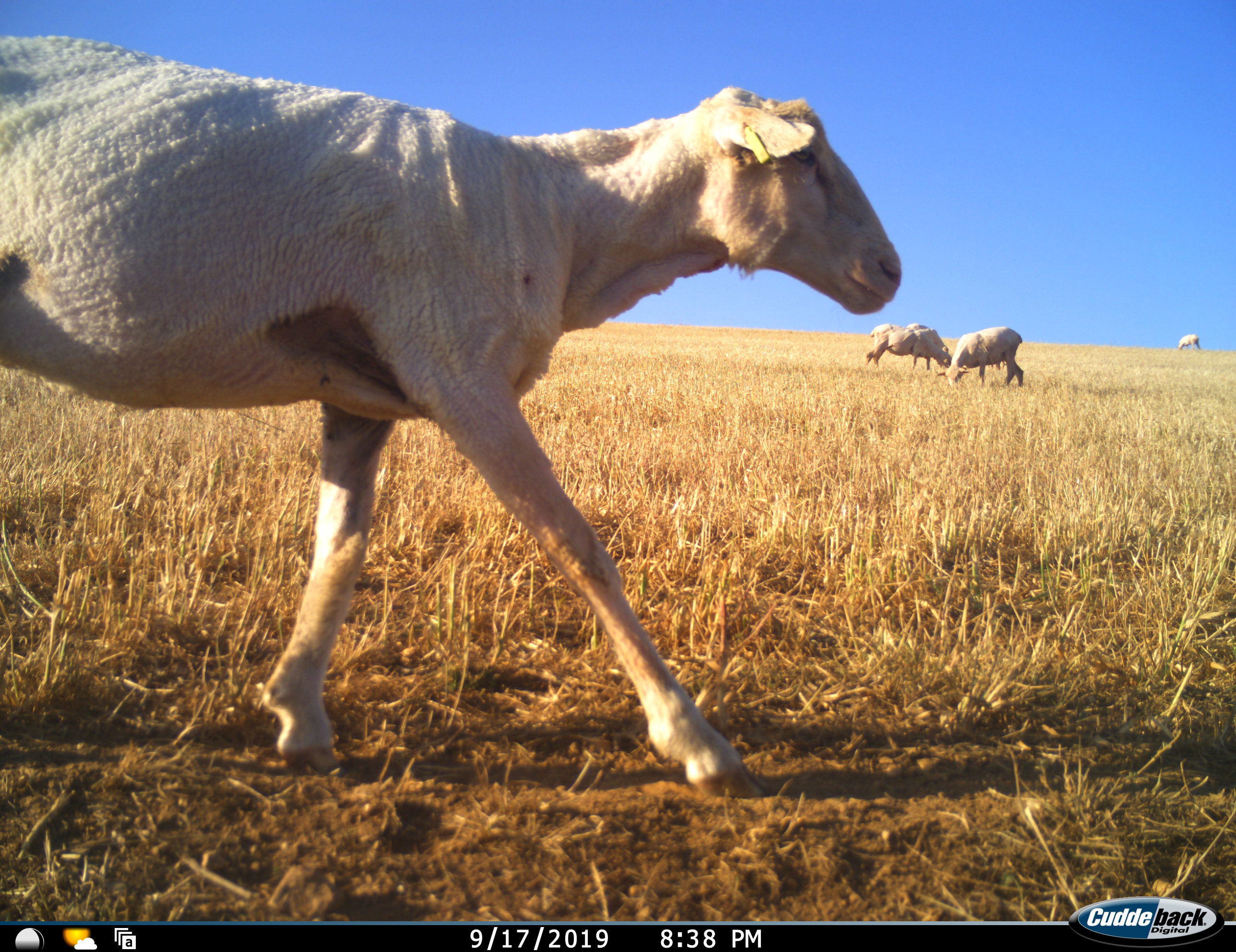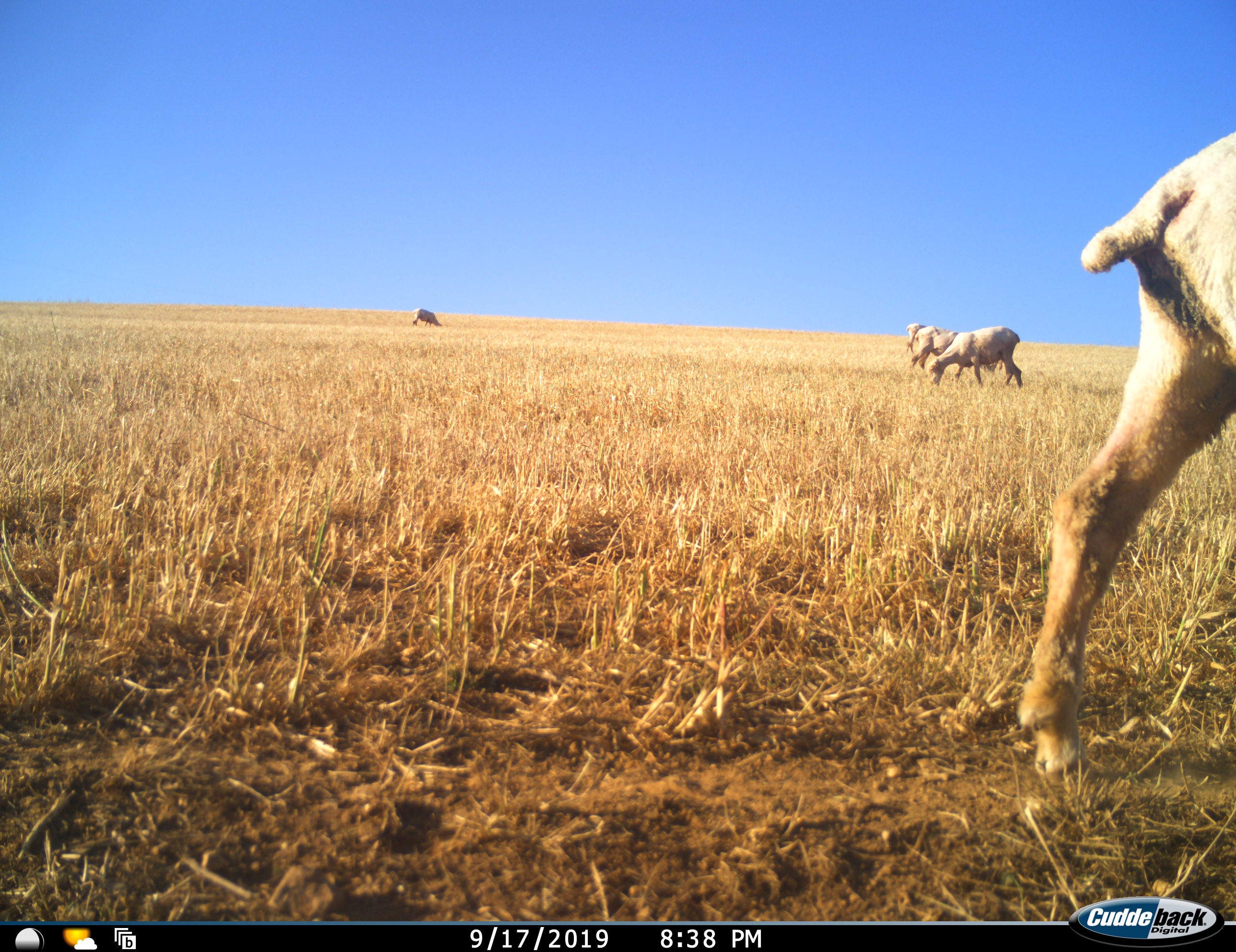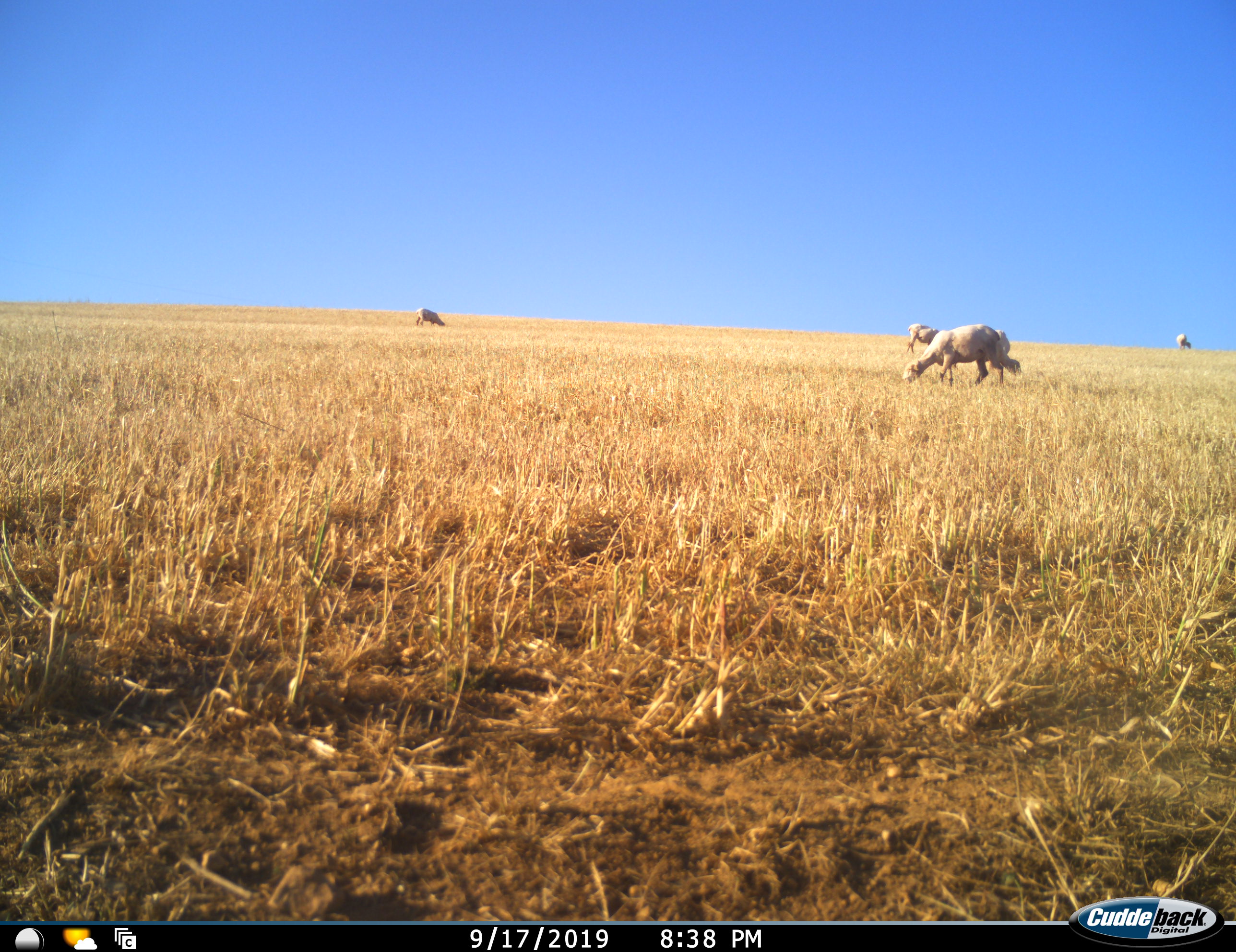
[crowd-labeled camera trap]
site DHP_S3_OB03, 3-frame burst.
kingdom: Animalia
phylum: Chordata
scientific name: Vertebrata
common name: domestic animal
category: domesticanimal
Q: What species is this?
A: Domesticanimal (domestic animal) (Vertebrata).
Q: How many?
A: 6.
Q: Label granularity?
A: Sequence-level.